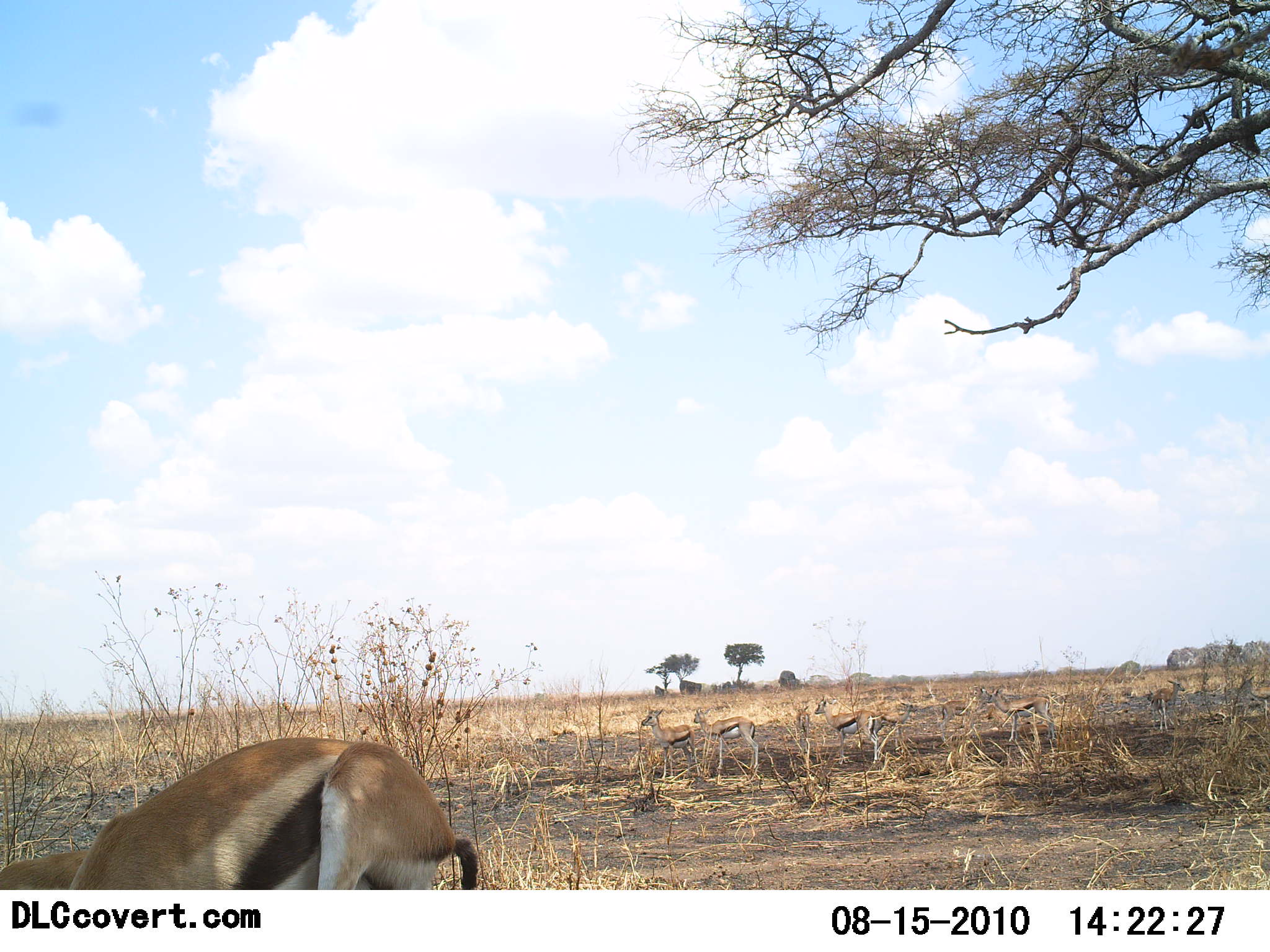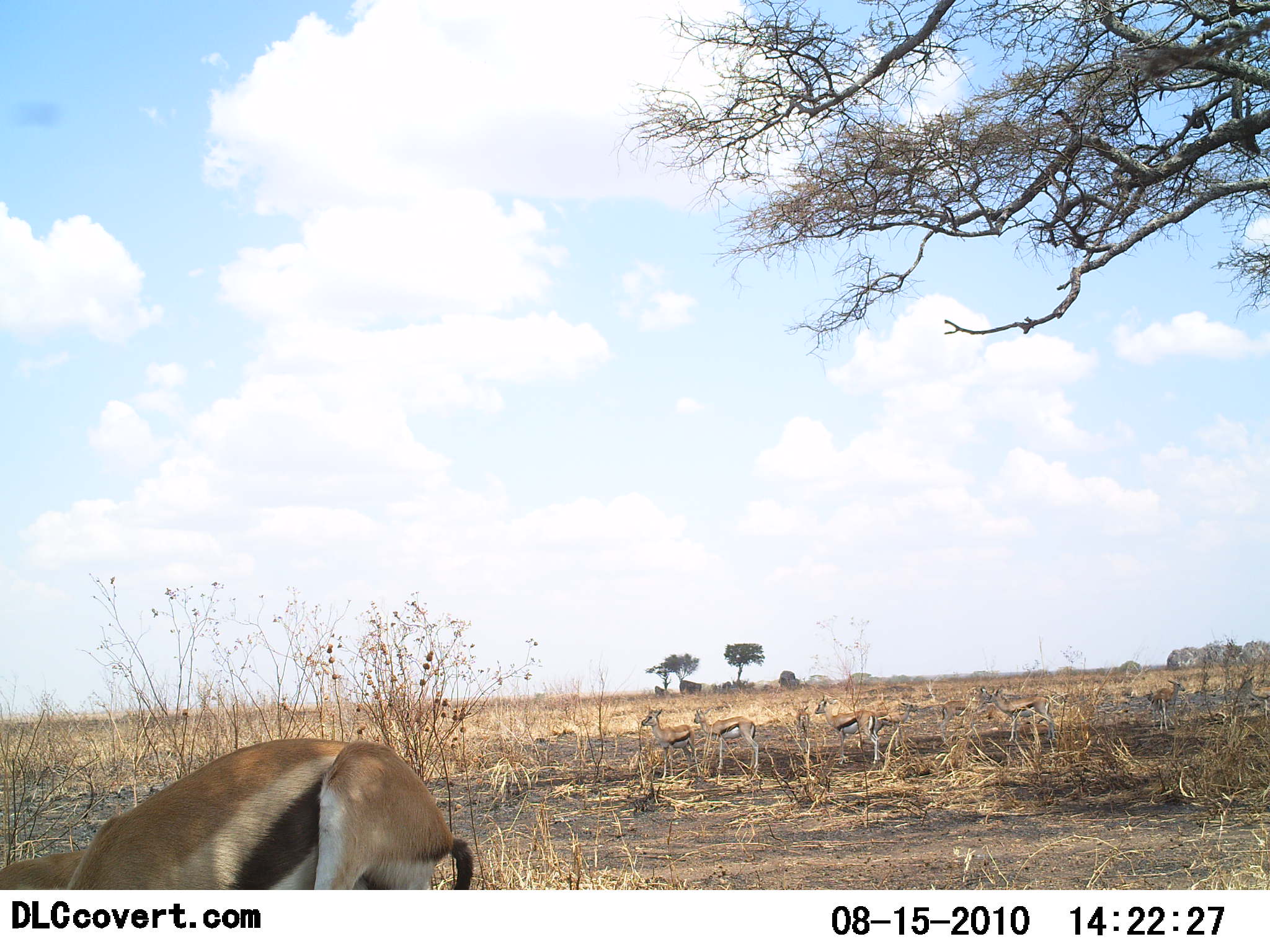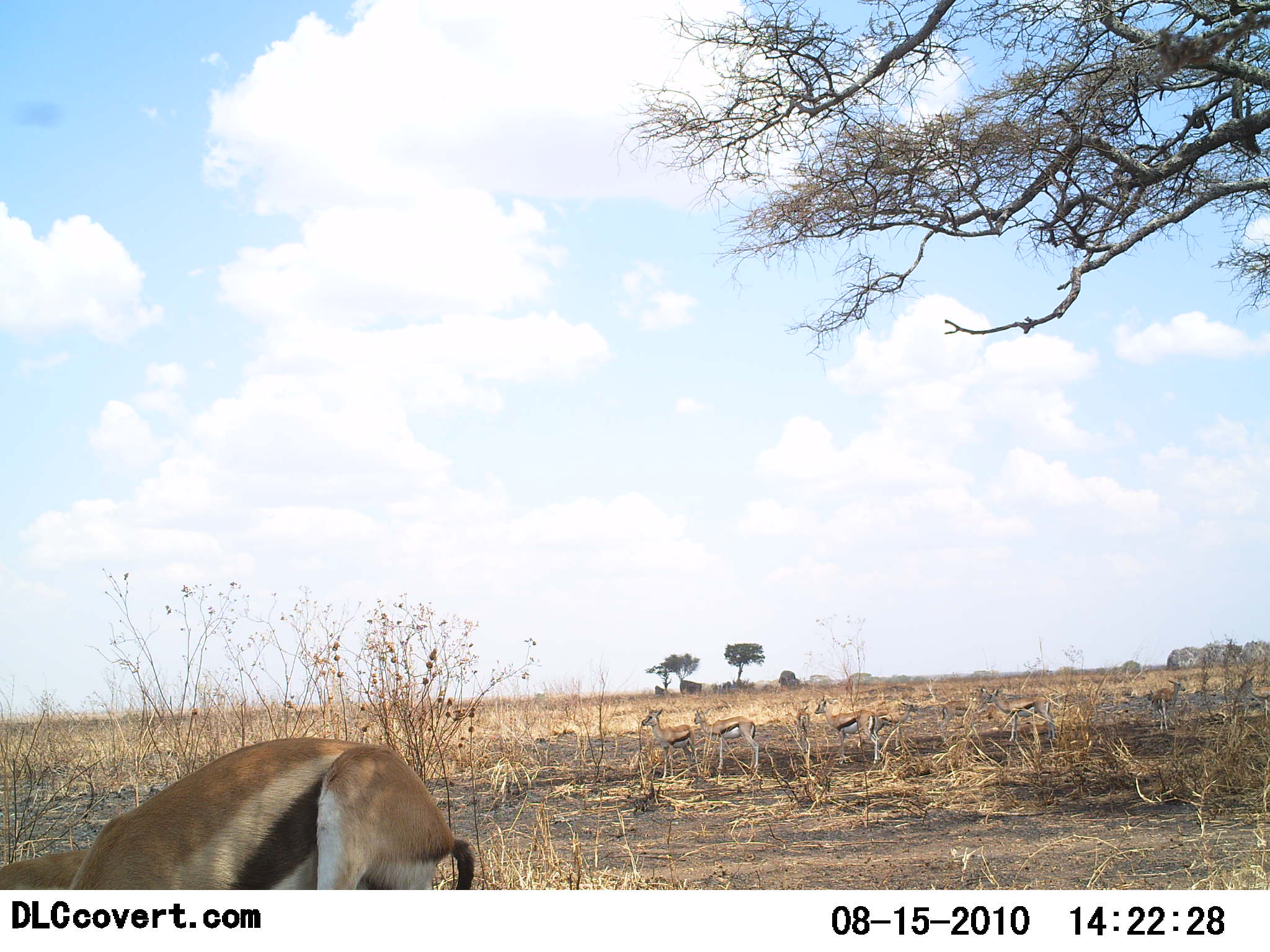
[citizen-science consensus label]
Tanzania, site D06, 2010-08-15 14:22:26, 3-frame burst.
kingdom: Animalia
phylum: Chordata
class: Mammalia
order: Artiodactyla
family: Bovidae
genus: Eudorcas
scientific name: Eudorcas thomsonii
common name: thomson's gazelle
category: gazellethomsons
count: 6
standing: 88%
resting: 25%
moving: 0%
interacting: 0%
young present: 6%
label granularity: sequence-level